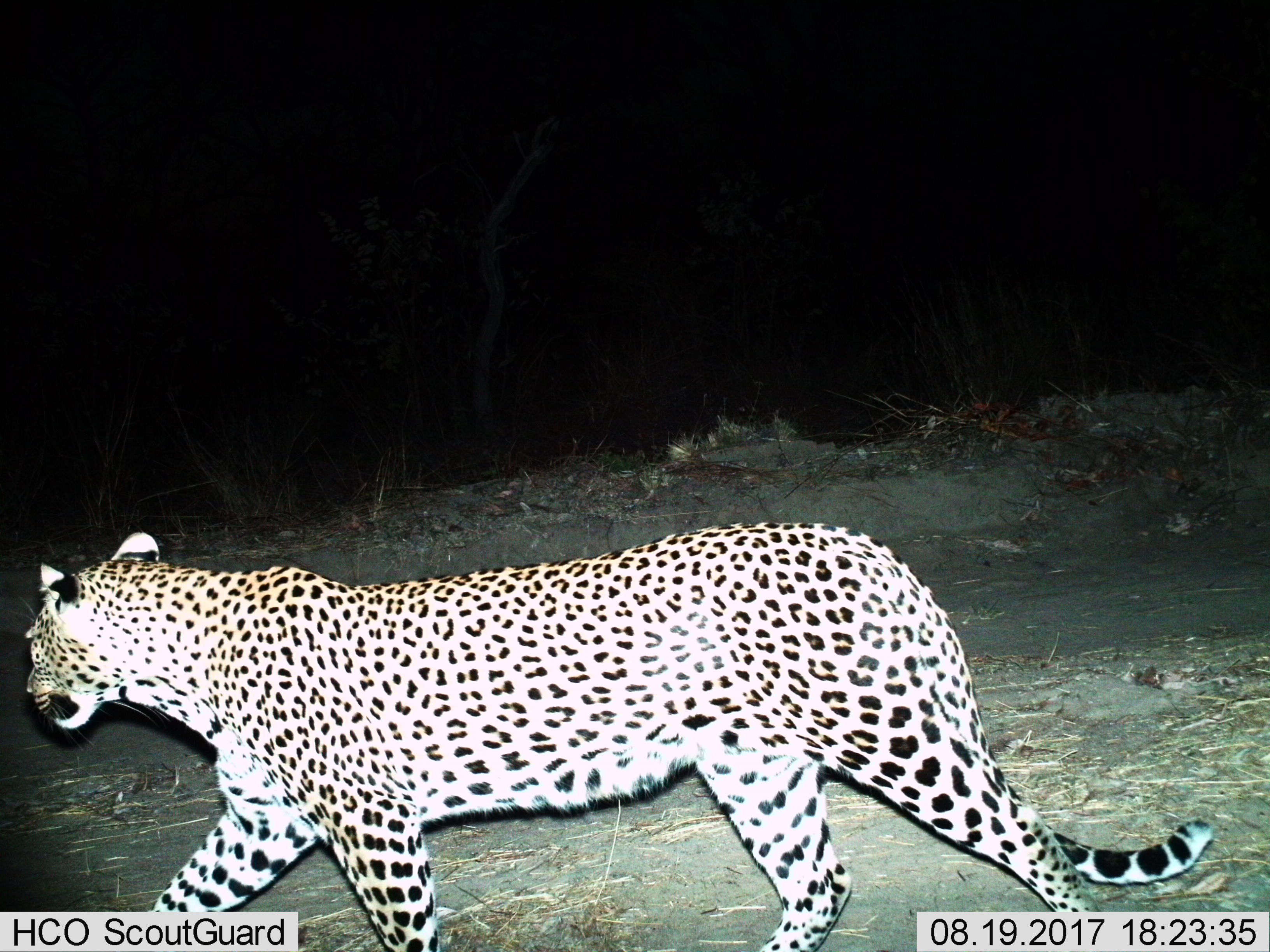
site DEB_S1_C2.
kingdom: Animalia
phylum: Chordata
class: Mammalia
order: Carnivora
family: Felidae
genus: Panthera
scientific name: Panthera pardus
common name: leopard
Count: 1.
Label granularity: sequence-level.